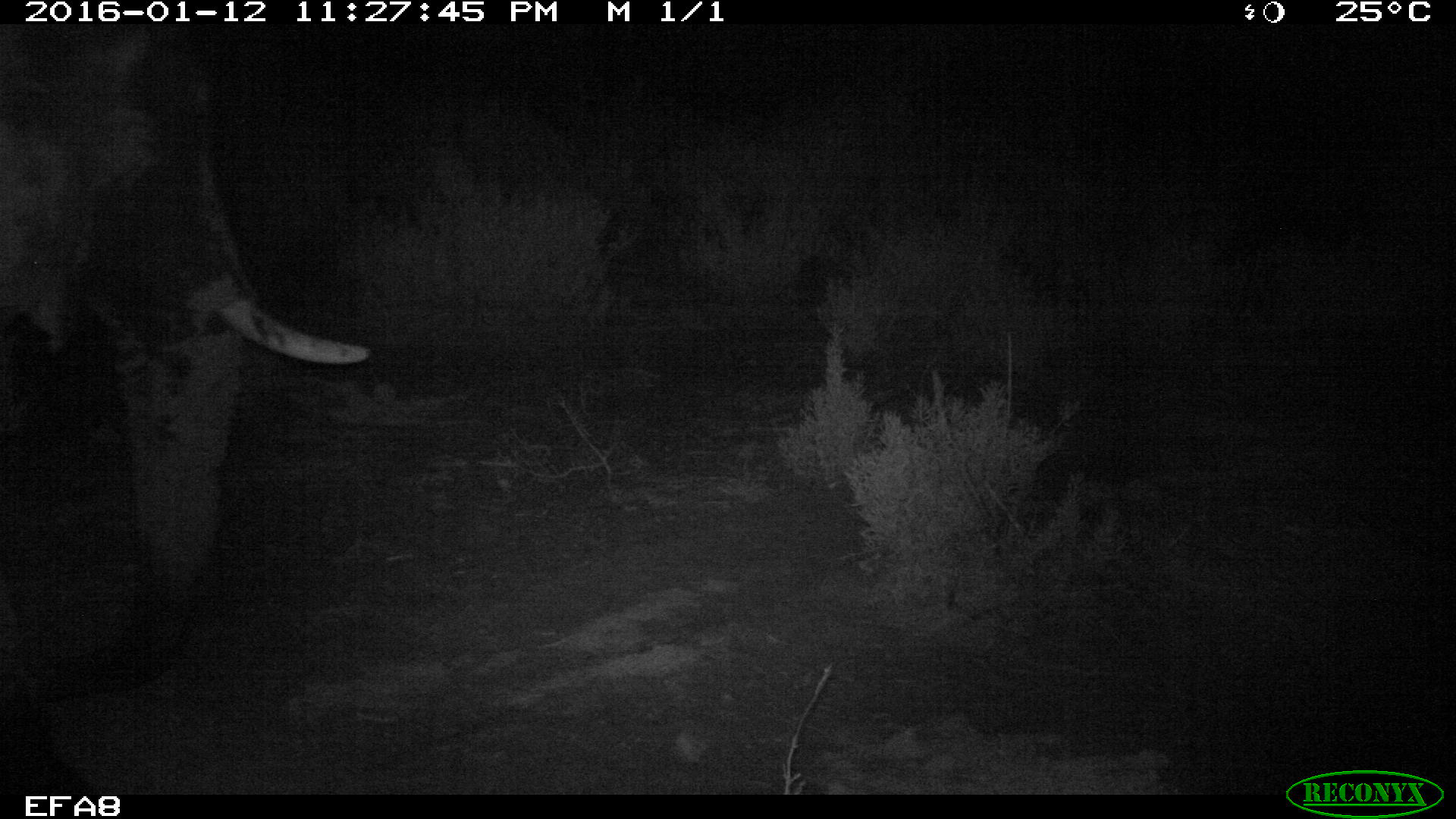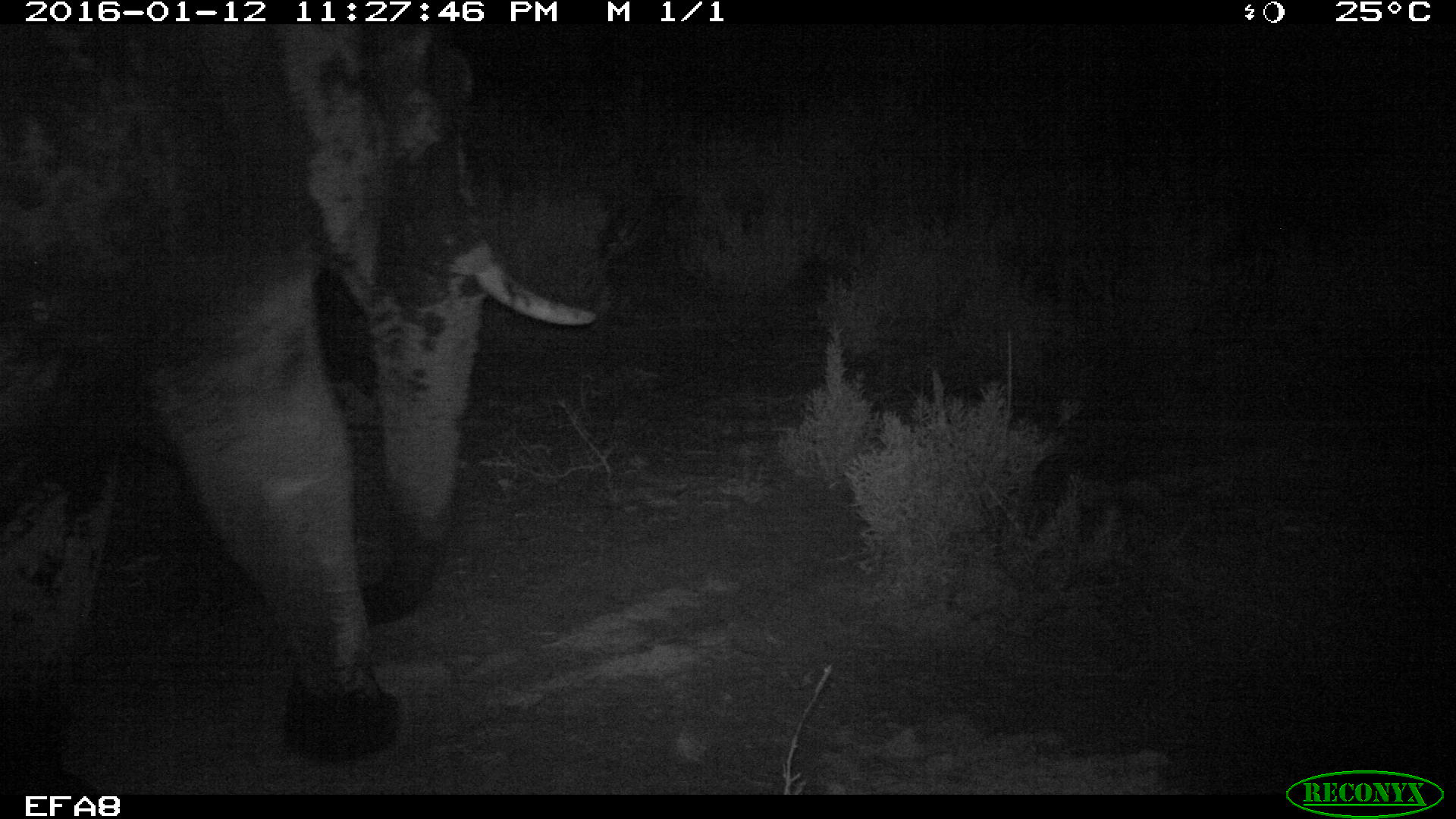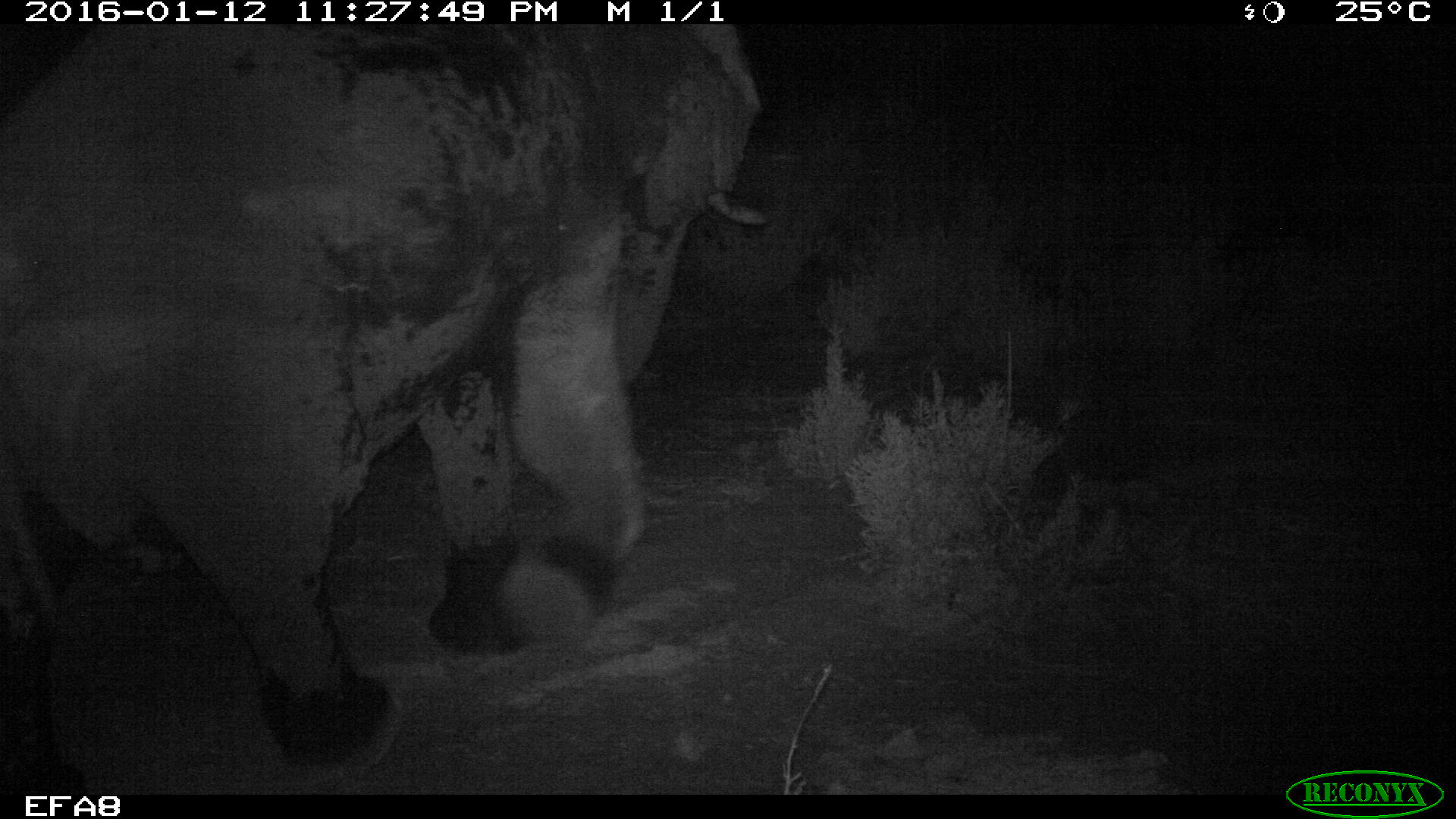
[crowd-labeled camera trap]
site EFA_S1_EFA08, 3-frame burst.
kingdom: Animalia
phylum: Chordata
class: Mammalia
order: Proboscidea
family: Elephantidae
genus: Loxodonta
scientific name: Loxodonta africana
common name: african bush elephant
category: elephant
Elephant (african bush elephant) (Loxodonta africana), count 1. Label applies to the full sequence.